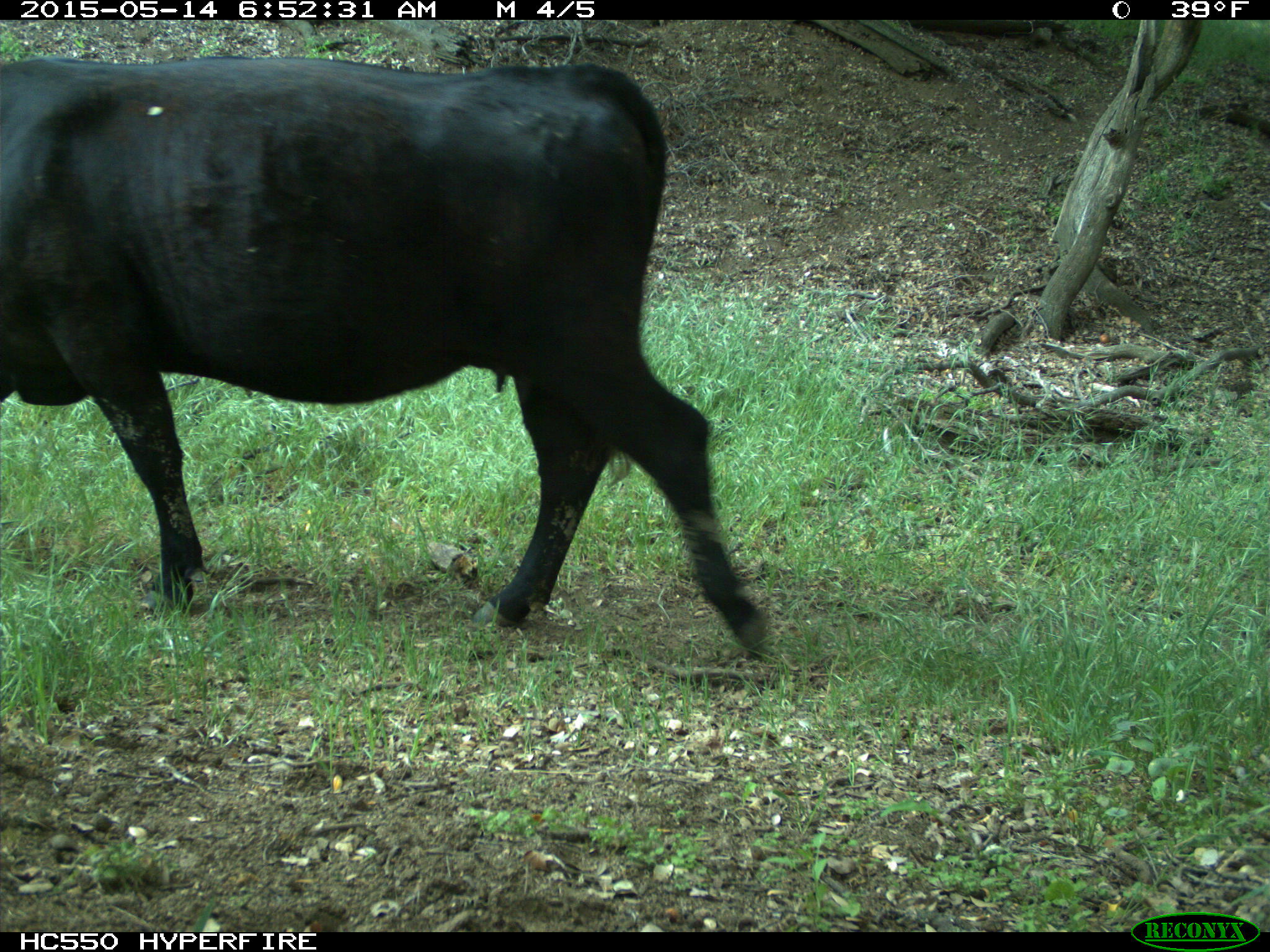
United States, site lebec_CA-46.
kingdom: Animalia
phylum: Chordata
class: Mammalia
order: Artiodactyla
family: Bovidae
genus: Bos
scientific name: Bos taurus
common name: domestic cow